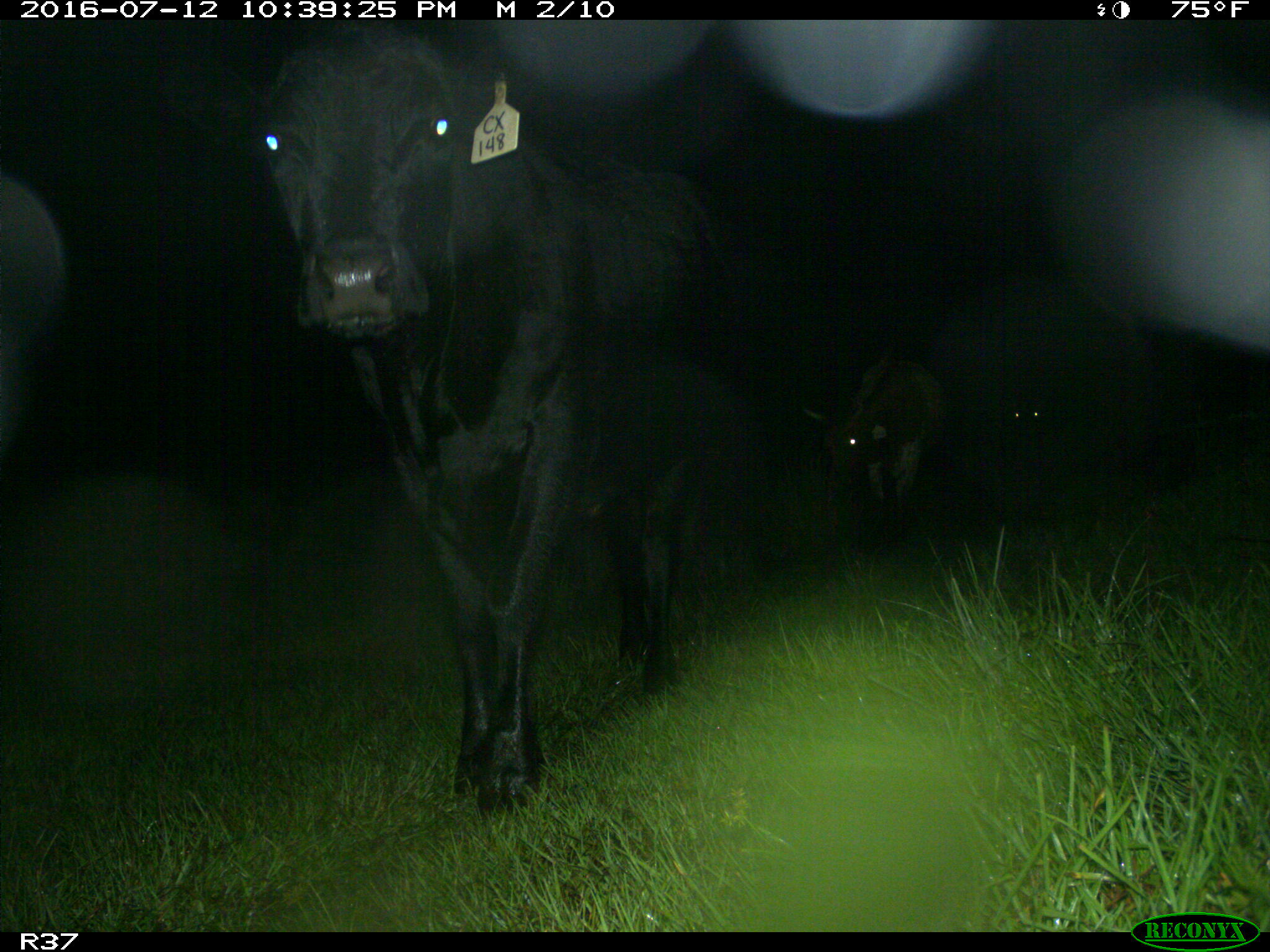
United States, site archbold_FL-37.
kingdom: Animalia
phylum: Chordata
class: Mammalia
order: Artiodactyla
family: Bovidae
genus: Bos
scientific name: Bos taurus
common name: domestic cow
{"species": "Bos taurus (domestic cow)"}